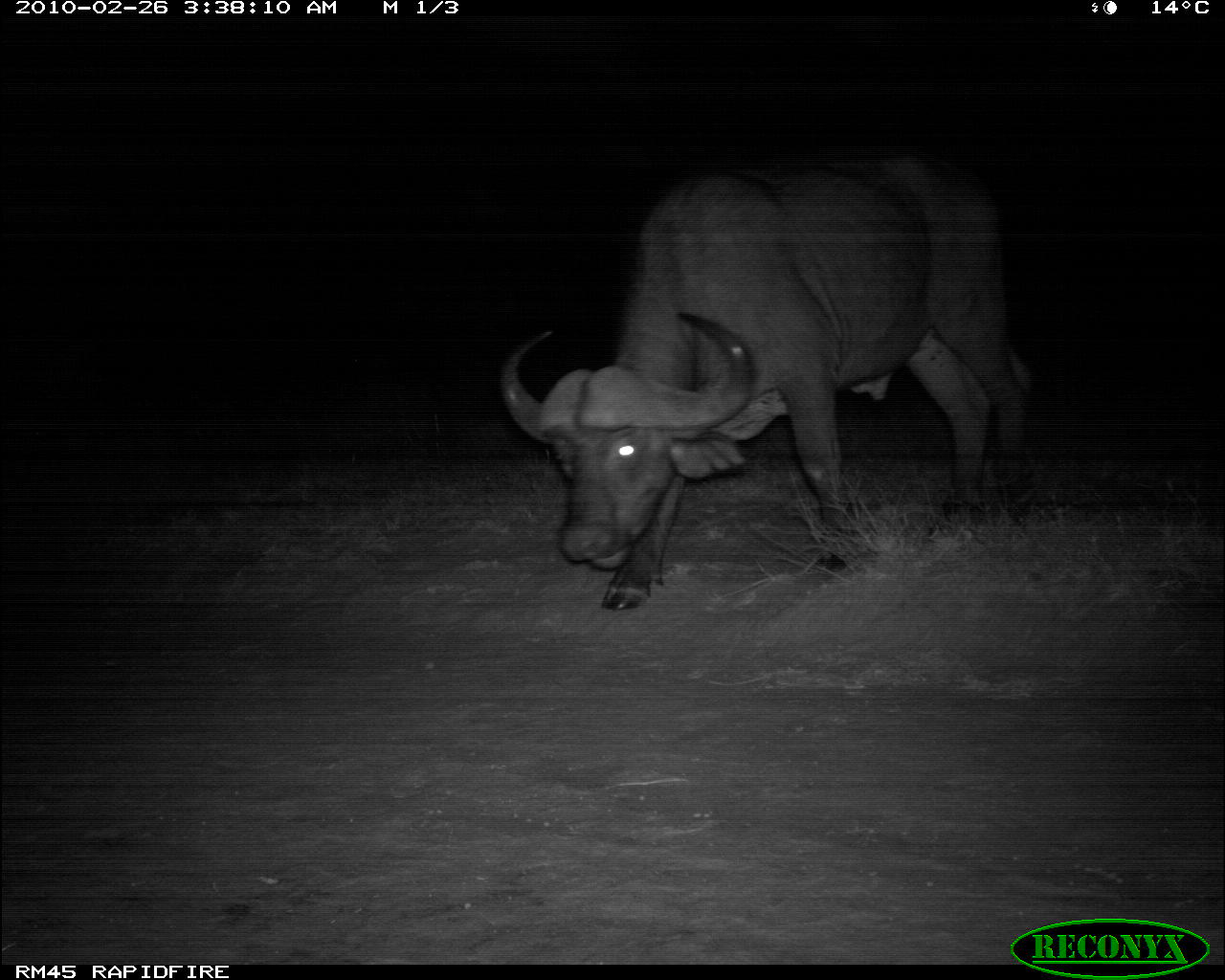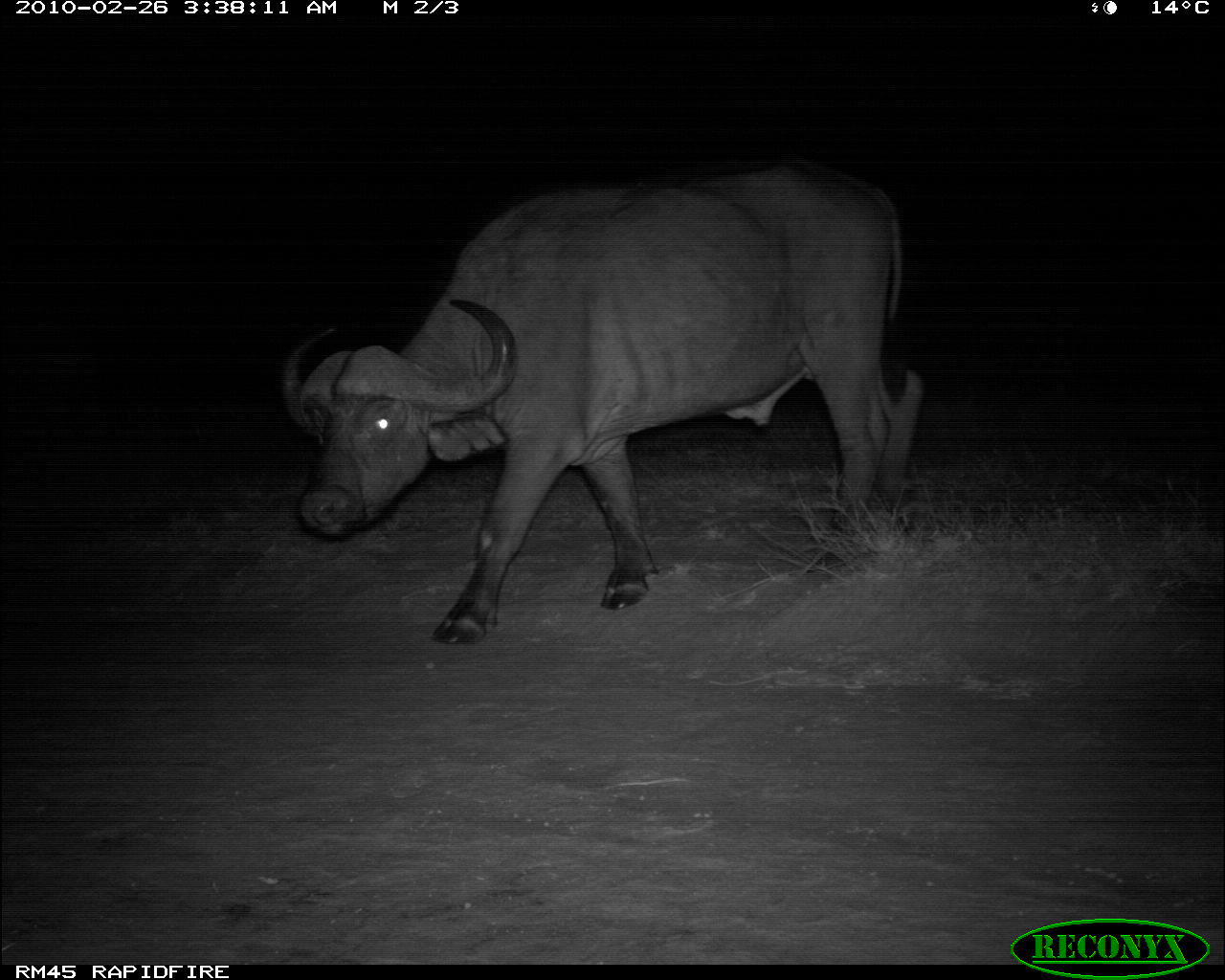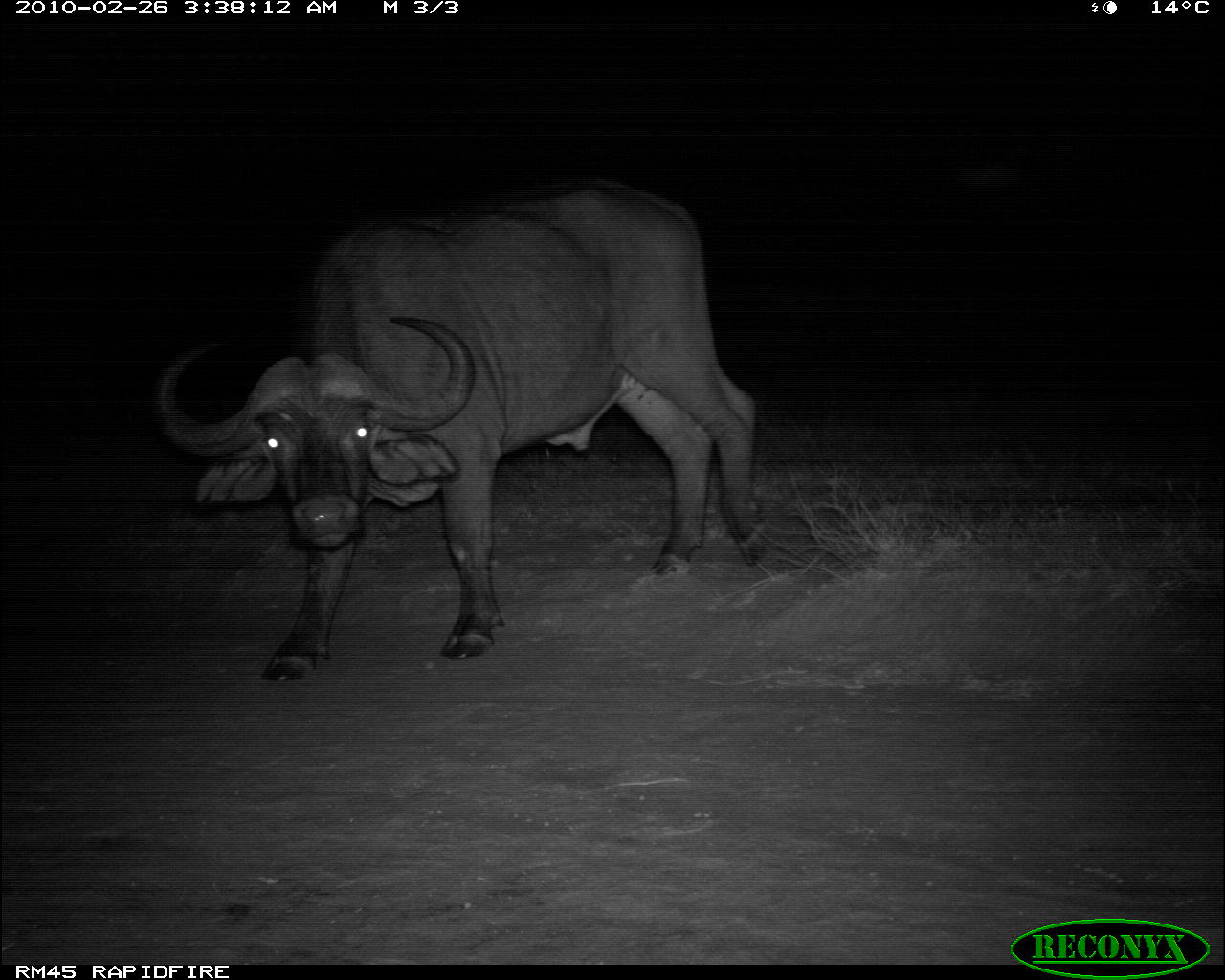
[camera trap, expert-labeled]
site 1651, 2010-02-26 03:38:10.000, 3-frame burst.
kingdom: Animalia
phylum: Chordata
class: Mammalia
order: Artiodactyla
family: Bovidae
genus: Syncerus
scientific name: Syncerus caffer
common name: african buffalo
Syncerus caffer (african buffalo), count 1.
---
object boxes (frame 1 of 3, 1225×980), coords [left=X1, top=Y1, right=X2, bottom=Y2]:
syncerus caffer: [left=494, top=148, right=1035, bottom=608]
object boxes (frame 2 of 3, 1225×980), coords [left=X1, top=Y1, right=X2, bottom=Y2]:
syncerus caffer: [left=273, top=150, right=928, bottom=642]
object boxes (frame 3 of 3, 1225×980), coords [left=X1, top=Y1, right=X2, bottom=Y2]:
syncerus caffer: [left=145, top=171, right=773, bottom=682]